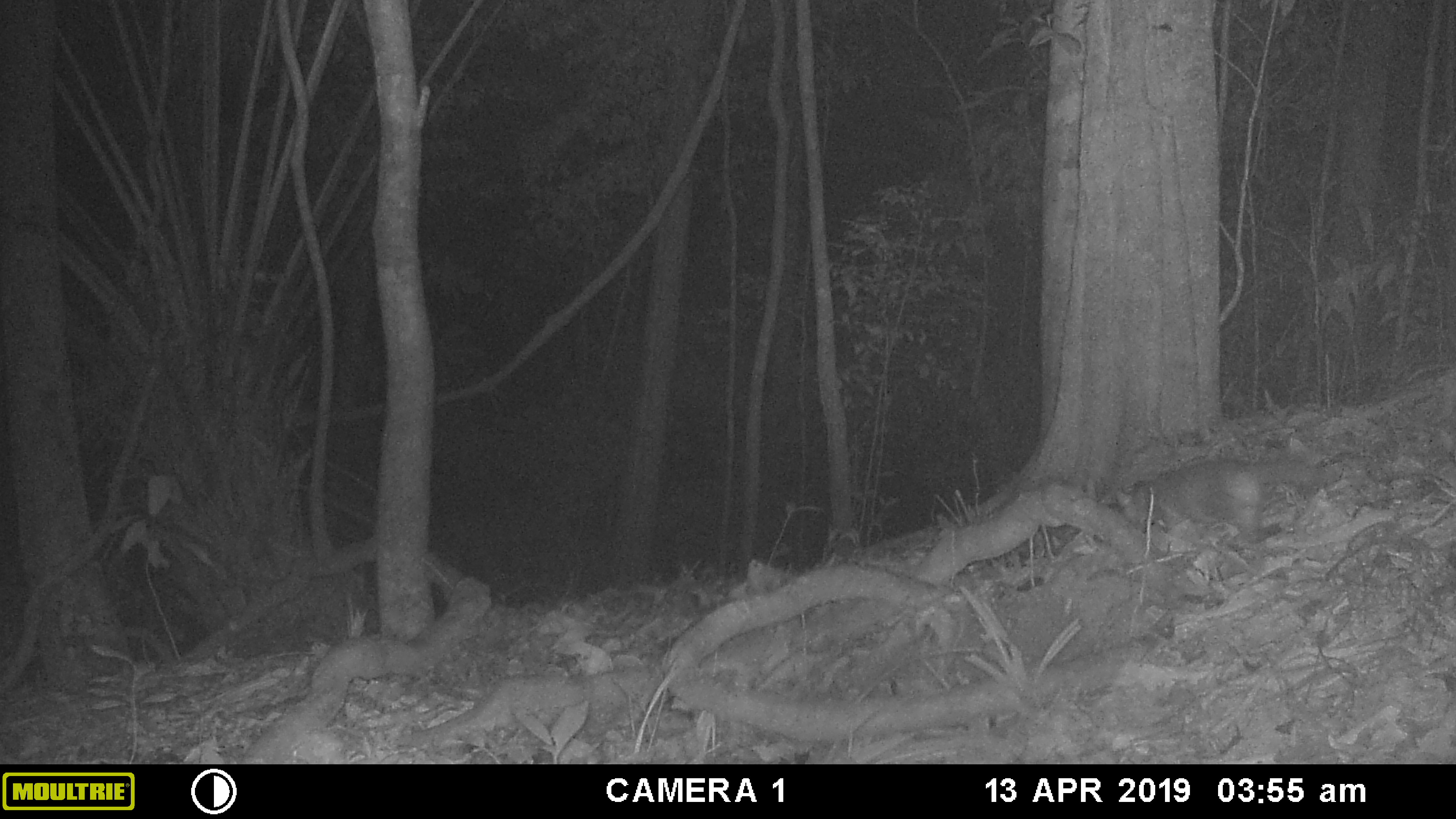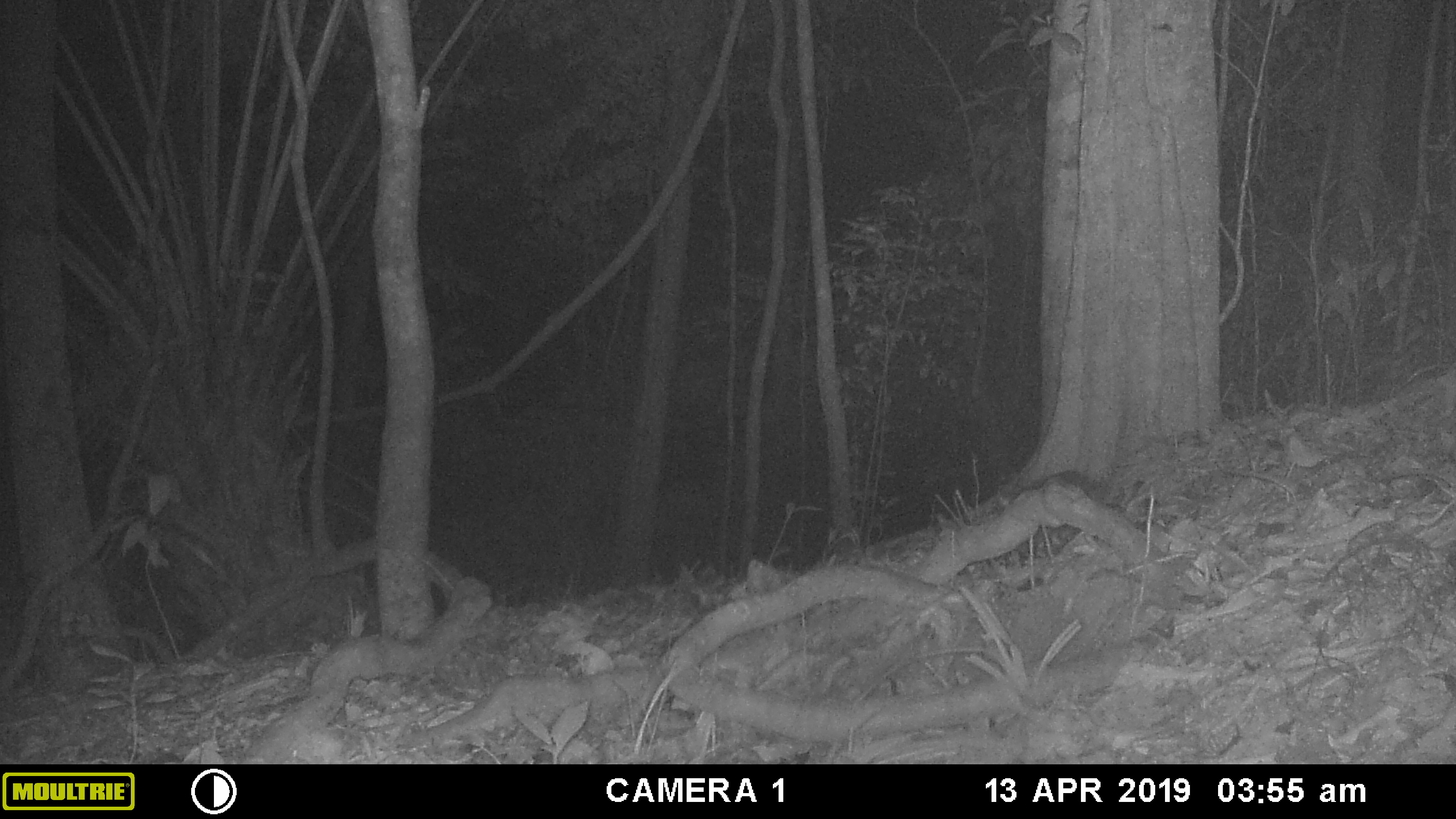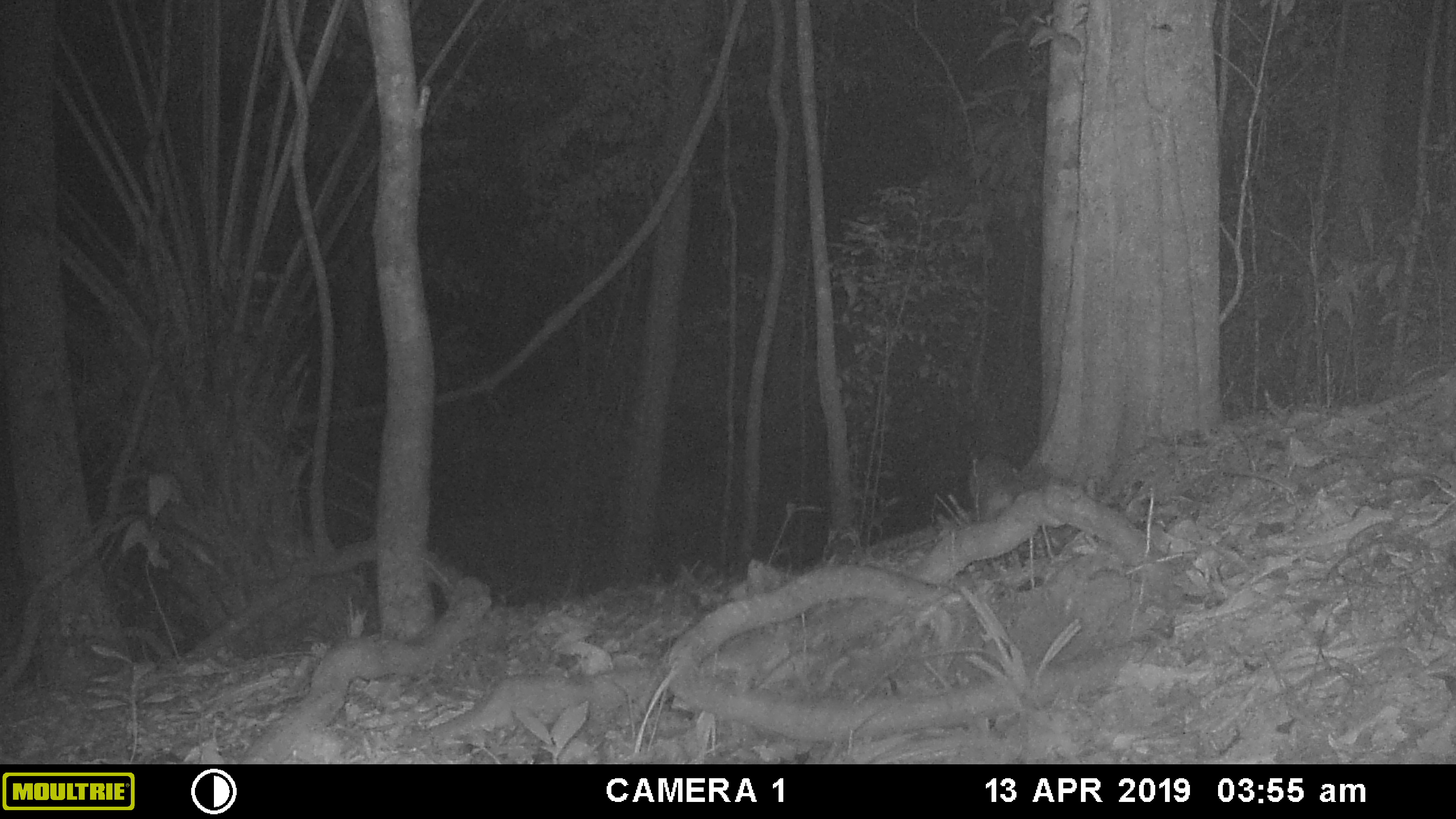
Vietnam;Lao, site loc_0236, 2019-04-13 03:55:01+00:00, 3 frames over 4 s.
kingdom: Animalia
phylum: Chordata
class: Mammalia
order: Carnivora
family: Mustelidae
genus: Melogale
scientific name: Melogale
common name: ferret badger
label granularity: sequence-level